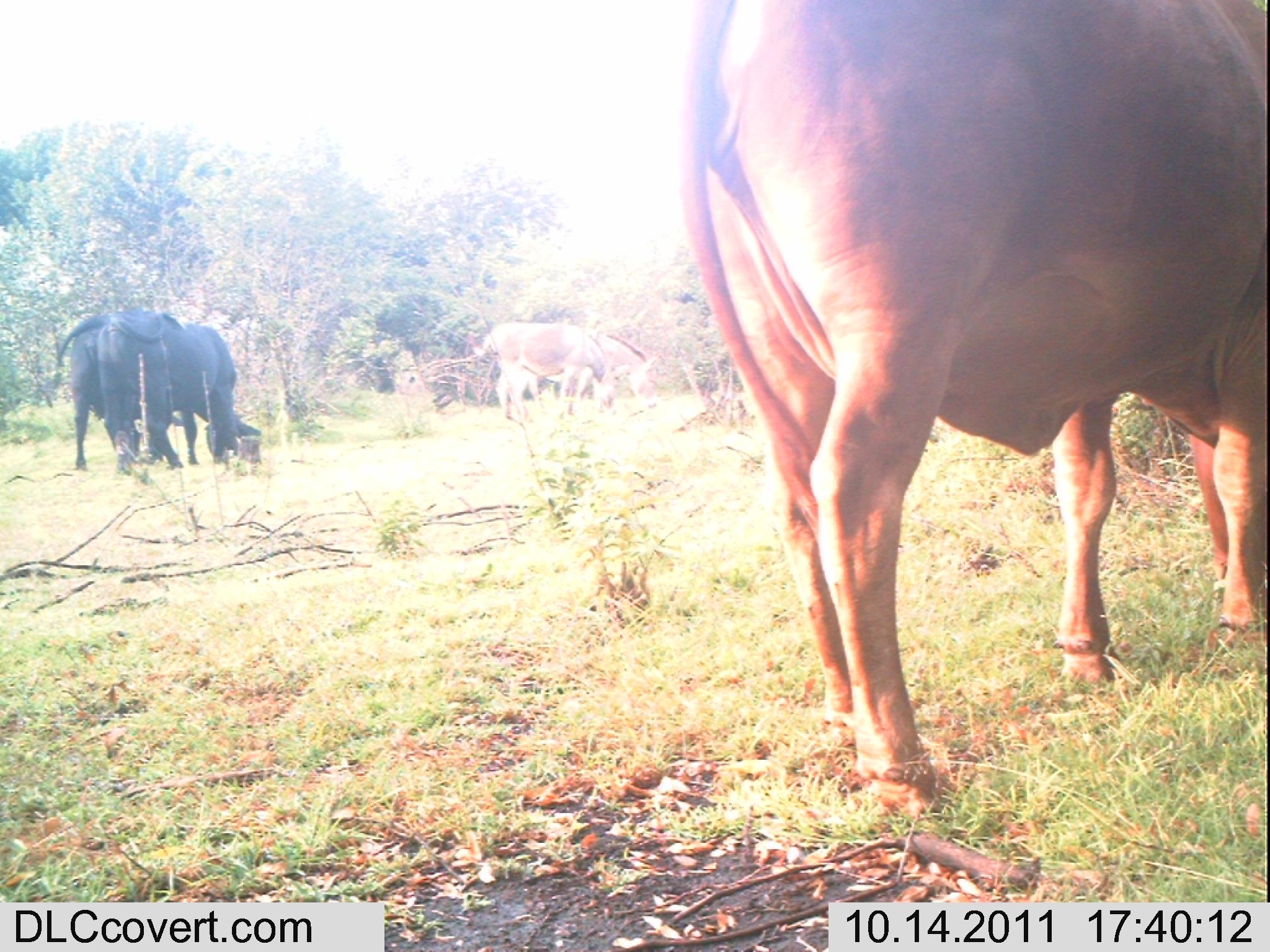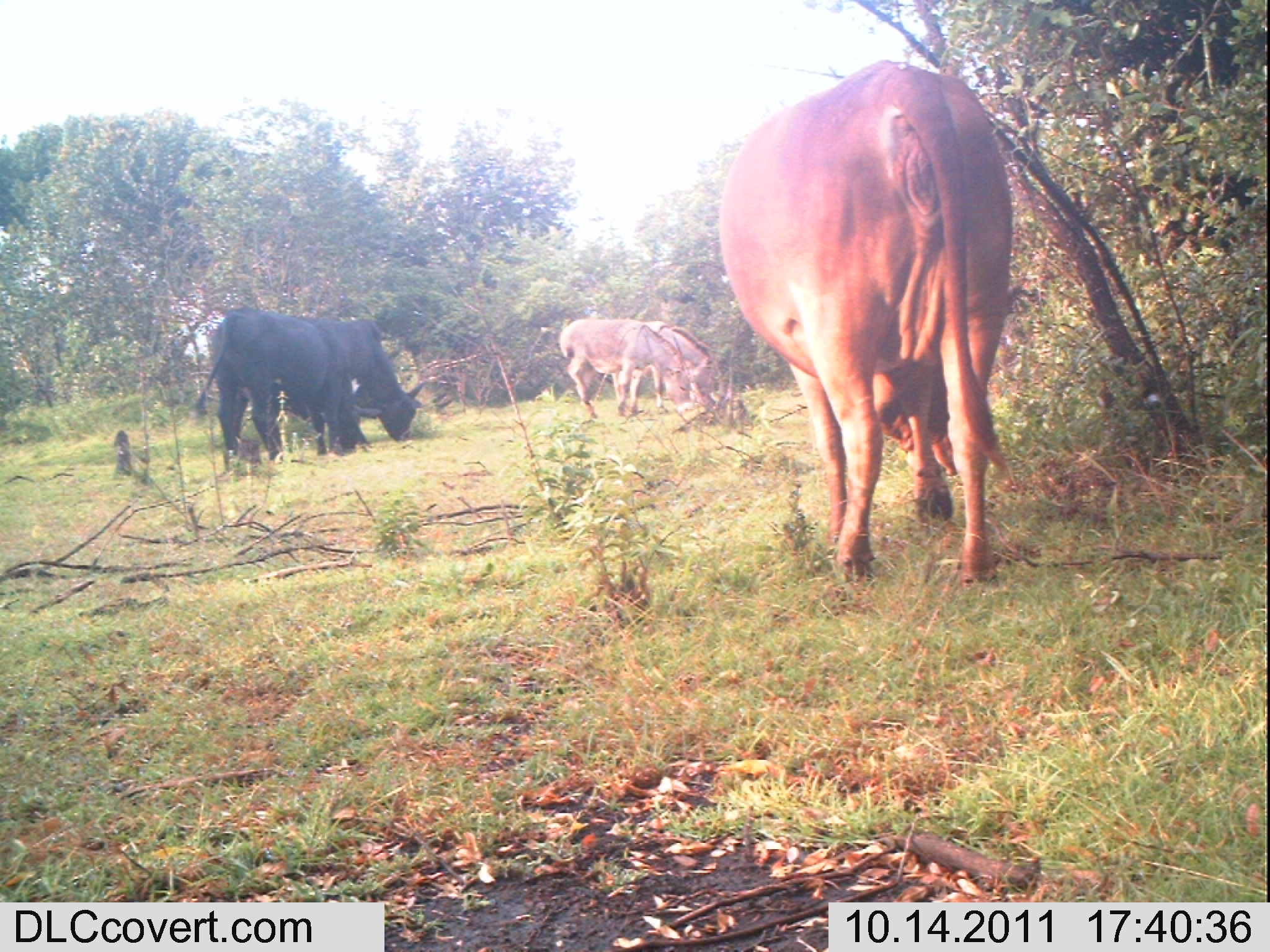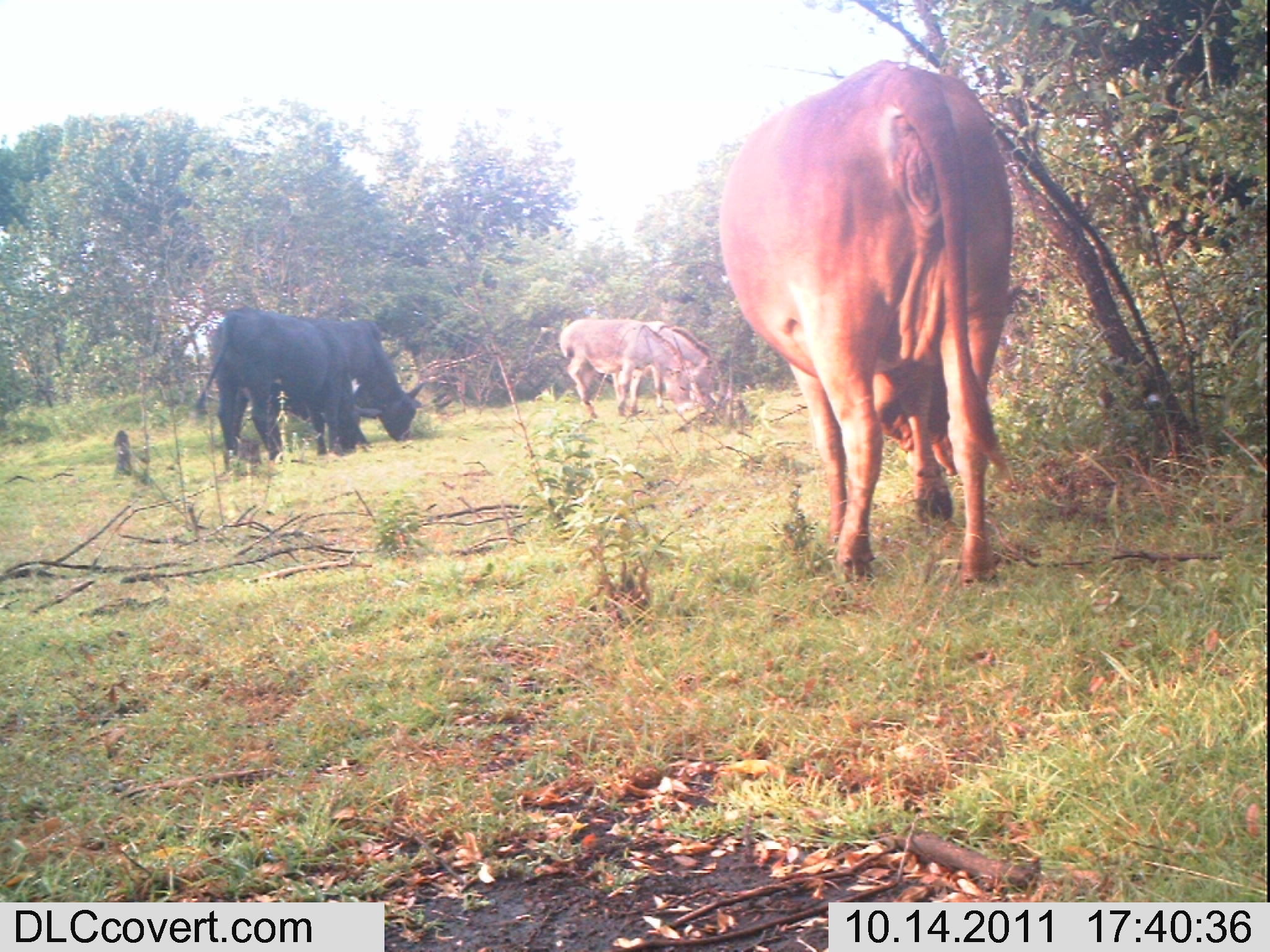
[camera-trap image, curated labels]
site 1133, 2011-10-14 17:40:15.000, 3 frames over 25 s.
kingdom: Animalia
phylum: Chordata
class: Mammalia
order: Perissodactyla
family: Equidae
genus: Equus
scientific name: Equus africanus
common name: african wild ass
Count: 2.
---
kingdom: Animalia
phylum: Chordata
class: Mammalia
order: Artiodactyla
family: Bovidae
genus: Bos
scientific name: Bos taurus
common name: domestic cattle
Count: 3.